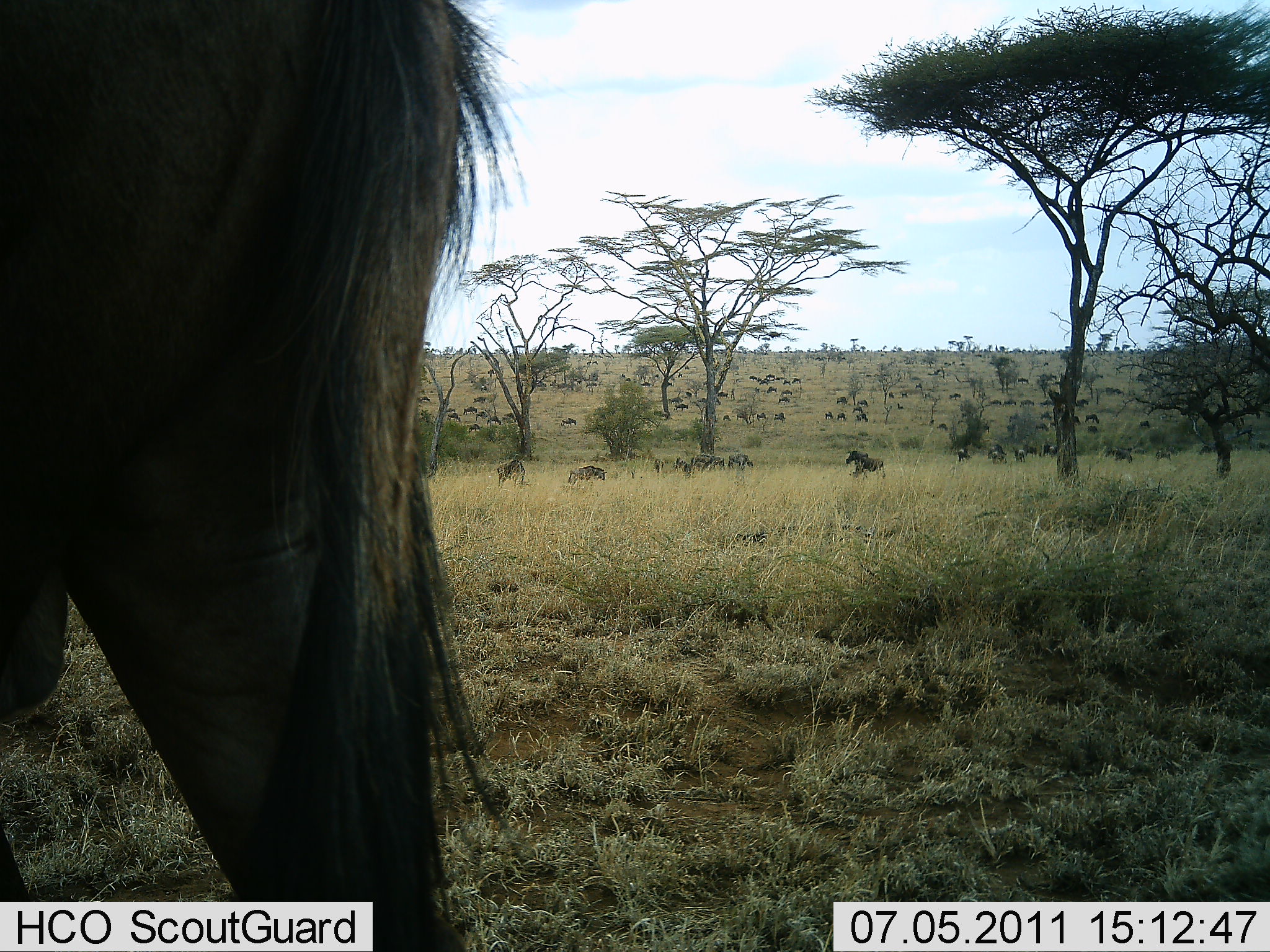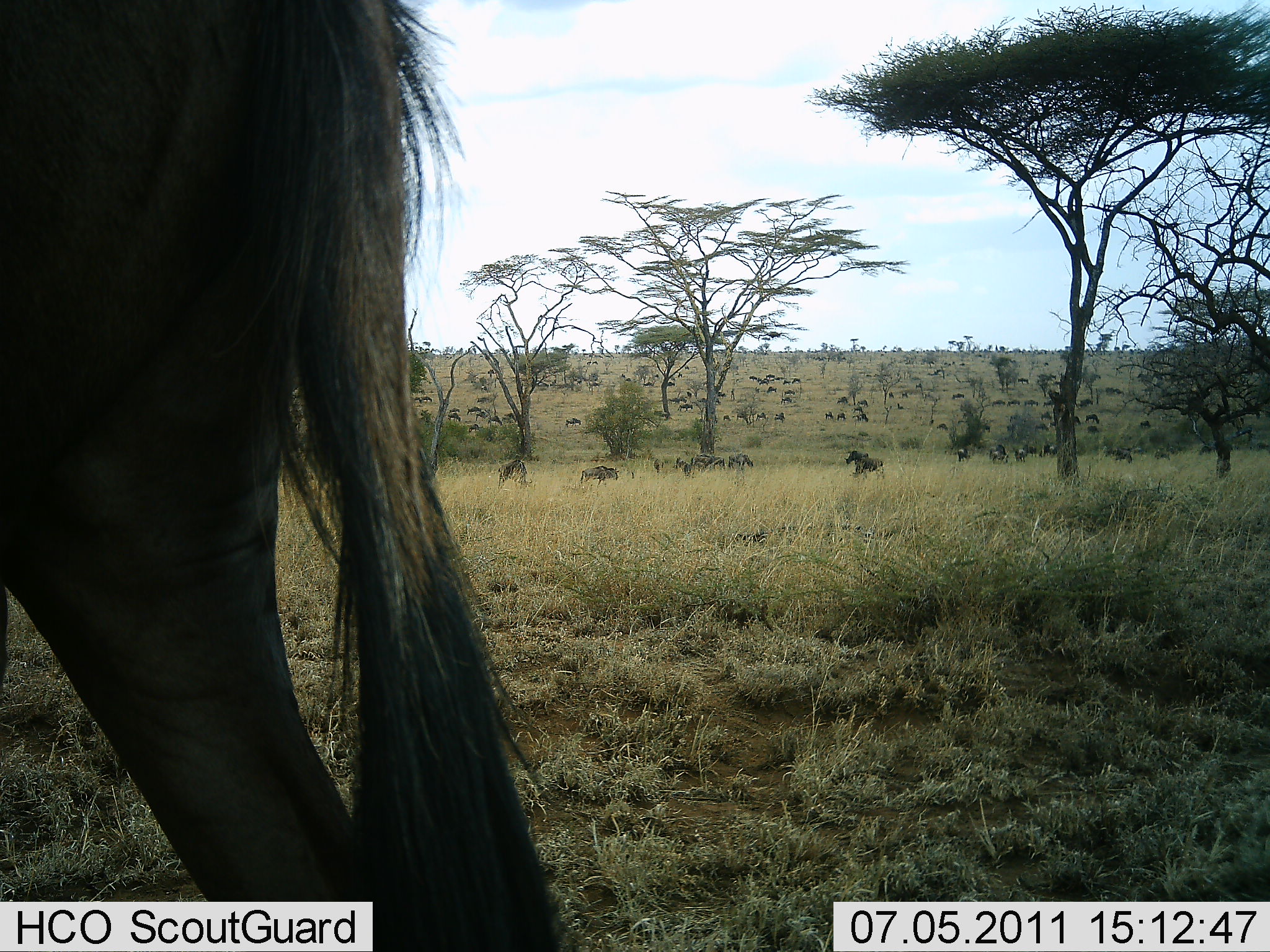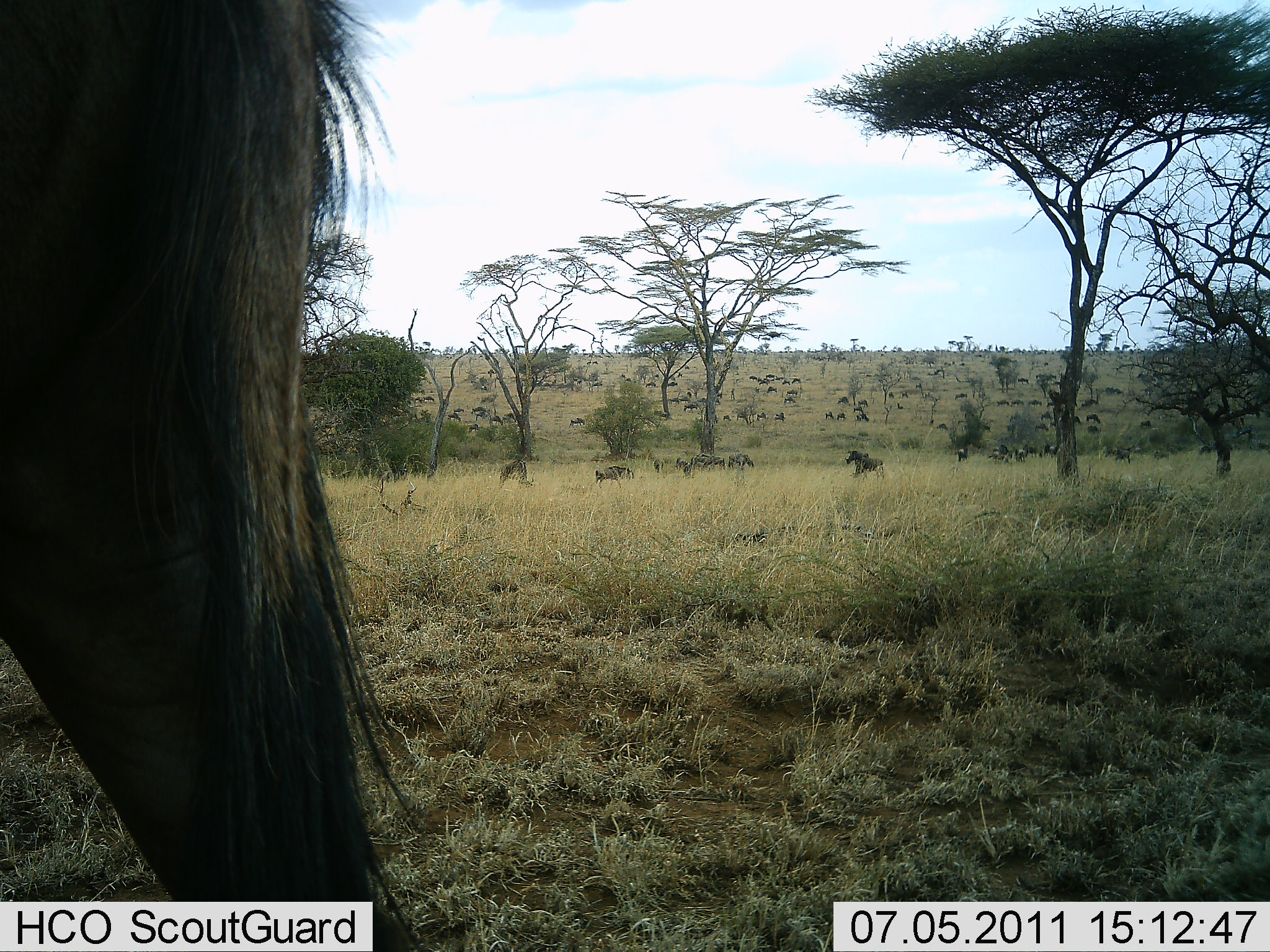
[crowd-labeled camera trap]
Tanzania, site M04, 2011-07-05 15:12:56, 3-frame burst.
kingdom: Animalia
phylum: Chordata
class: Mammalia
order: Artiodactyla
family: Bovidae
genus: Connochaetes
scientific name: Connochaetes taurinus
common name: blue wildebeest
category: wildebeest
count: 51+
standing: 59%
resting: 12%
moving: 47%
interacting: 6%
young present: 0%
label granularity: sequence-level